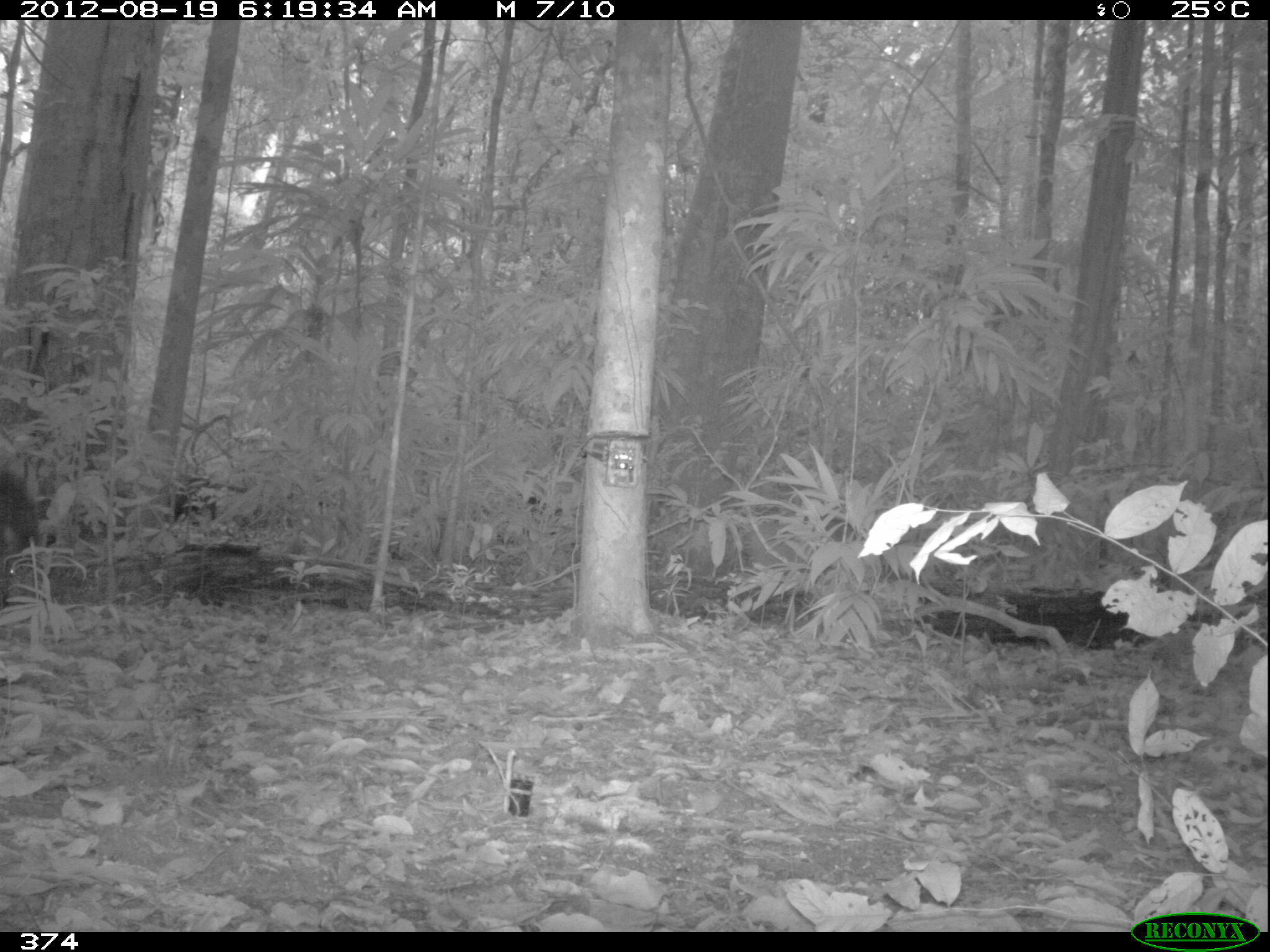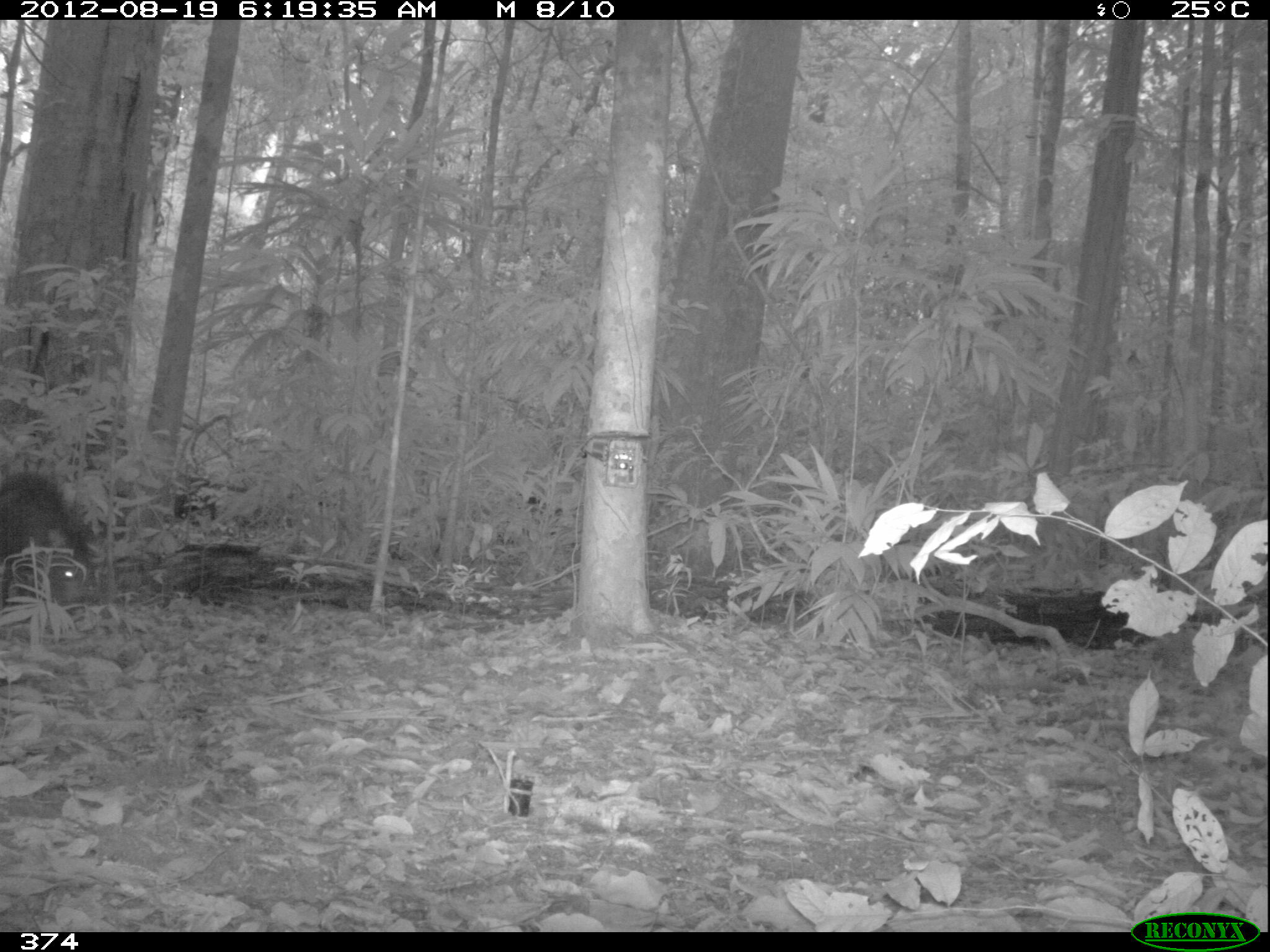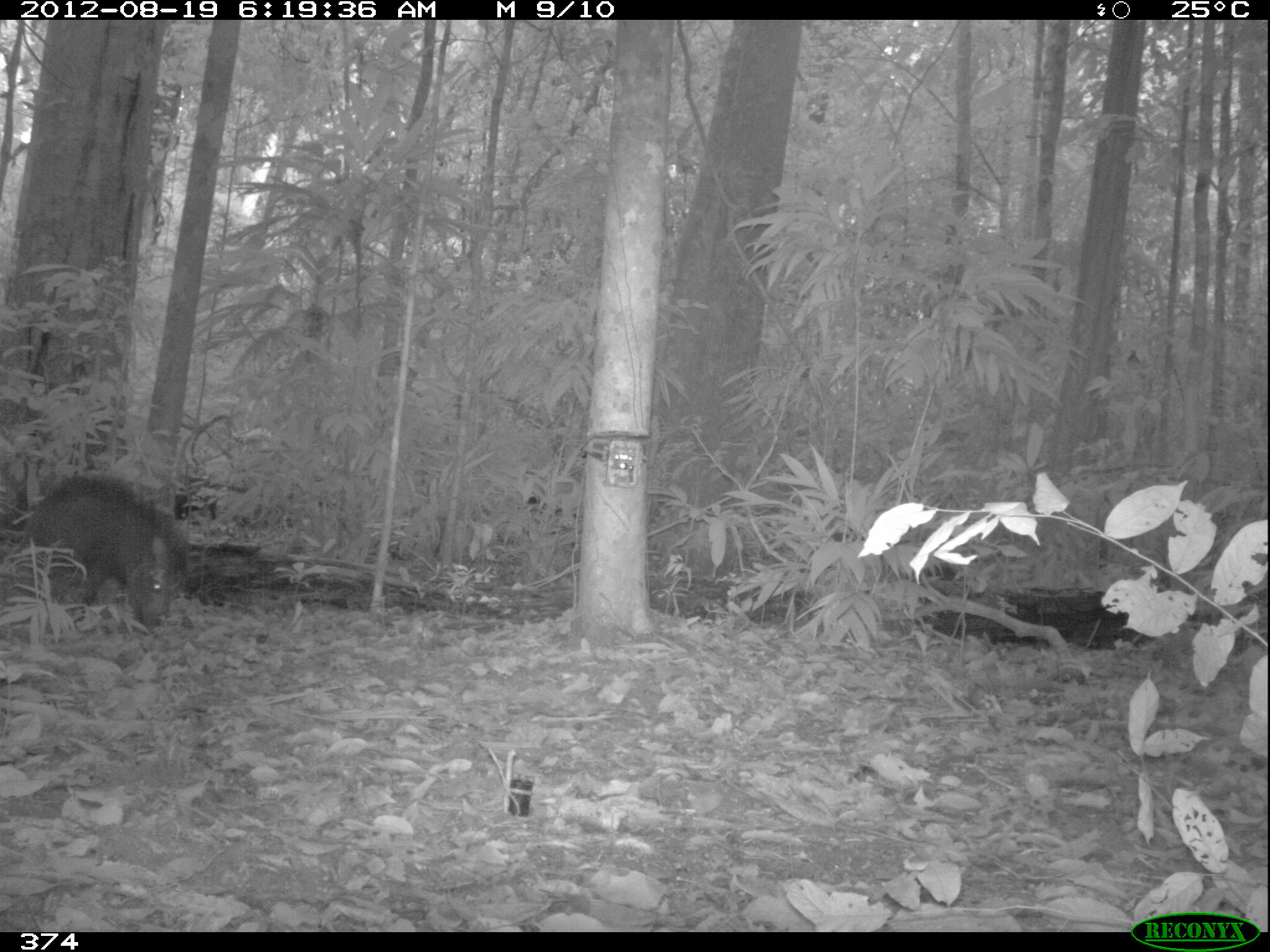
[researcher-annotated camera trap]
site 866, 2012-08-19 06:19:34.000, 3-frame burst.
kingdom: Animalia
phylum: Chordata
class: Mammalia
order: Artiodactyla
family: Tayassuidae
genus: Tayassu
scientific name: Tayassu pecari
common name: white-lipped peccary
Tayassu pecari (white-lipped peccary).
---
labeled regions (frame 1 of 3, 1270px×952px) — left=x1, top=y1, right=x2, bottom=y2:
tayassu pecari: left=0, top=466, right=38, bottom=619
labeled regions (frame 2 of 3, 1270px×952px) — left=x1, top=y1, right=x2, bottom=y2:
tayassu pecari: left=0, top=471, right=91, bottom=613